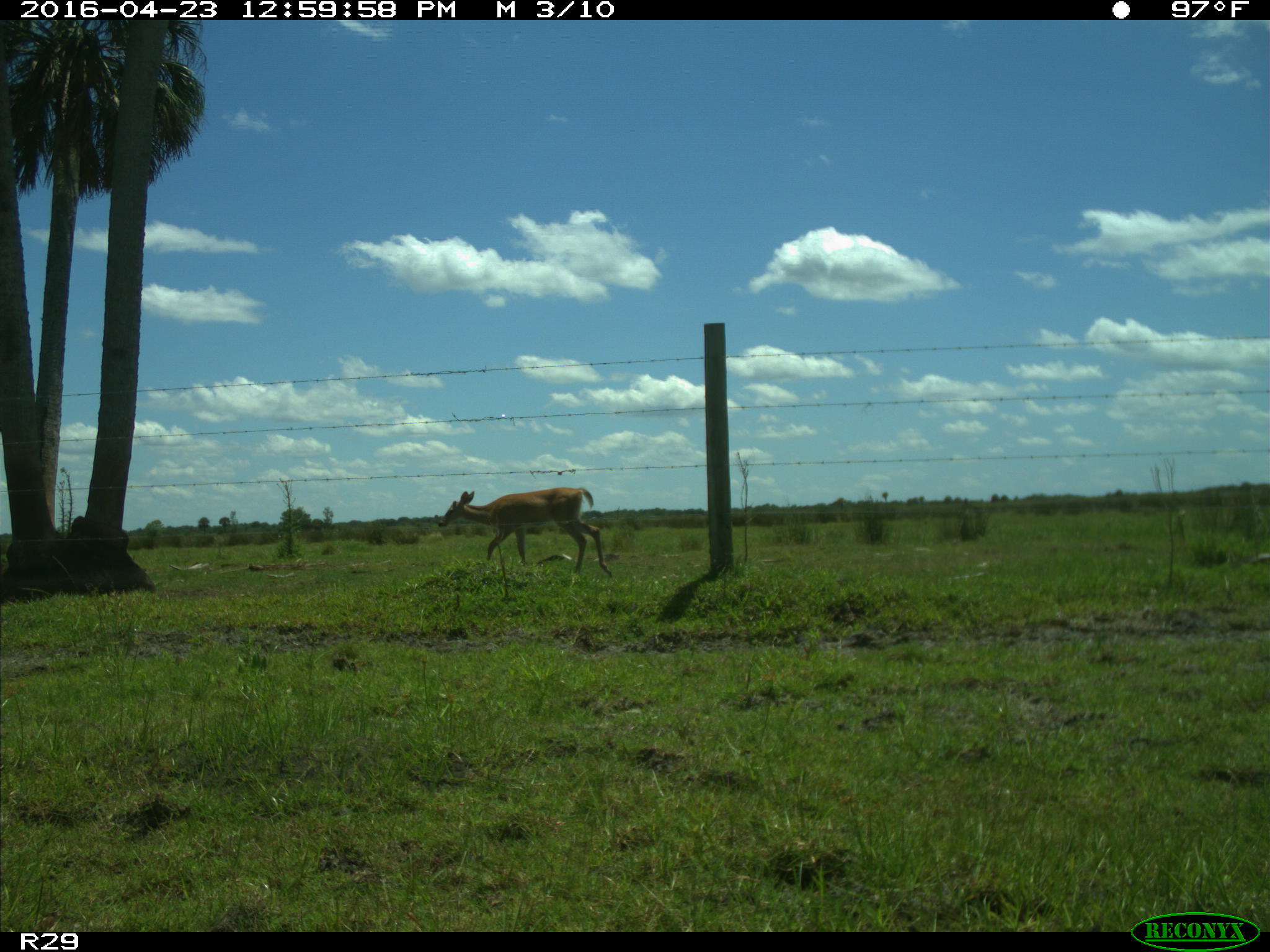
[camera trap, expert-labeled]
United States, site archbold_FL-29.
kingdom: Animalia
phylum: Chordata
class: Mammalia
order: Artiodactyla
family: Cervidae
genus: Odocoileus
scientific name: Odocoileus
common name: deer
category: unidentified deer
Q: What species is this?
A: Unidentified deer (deer) (Odocoileus).